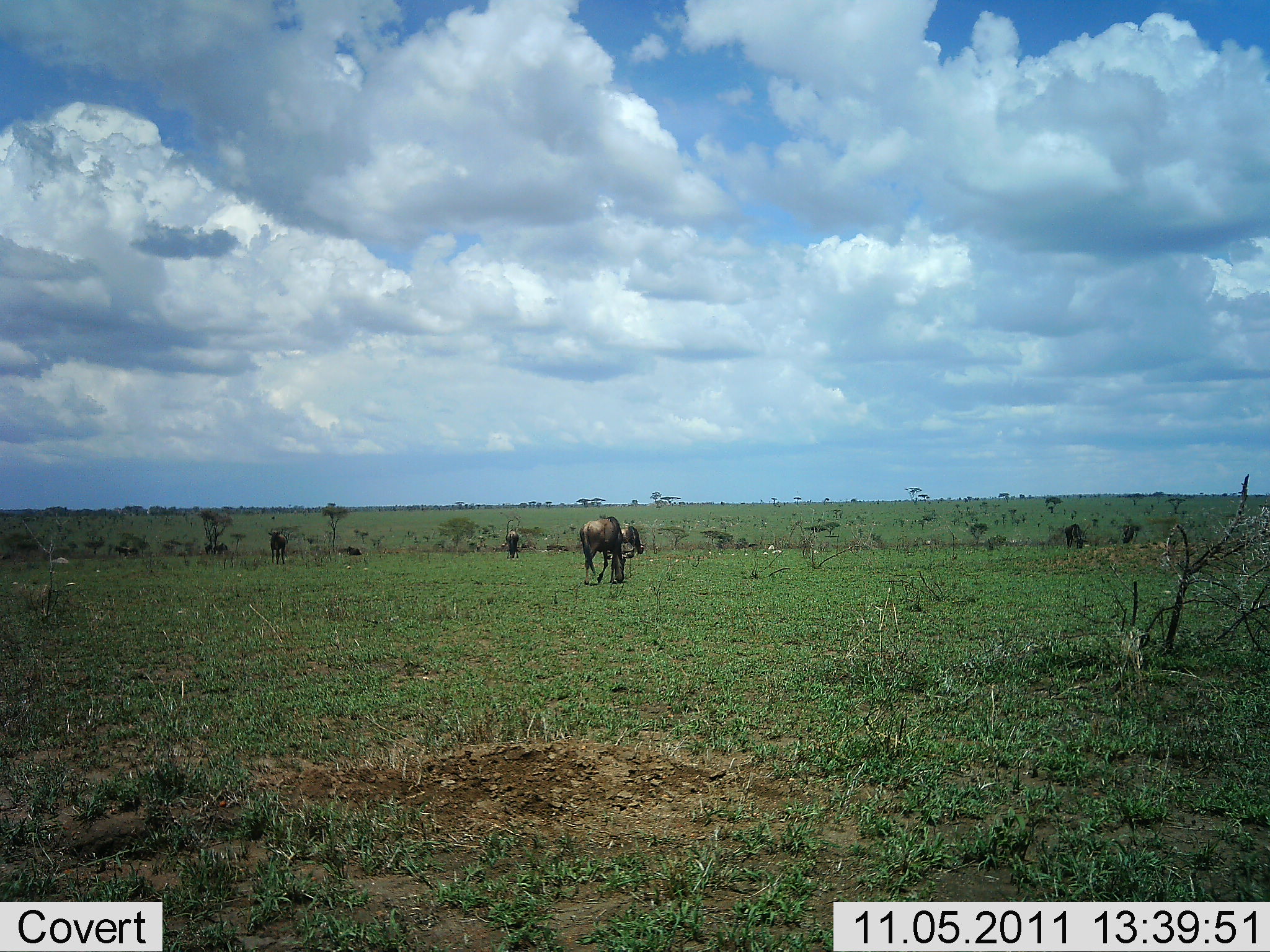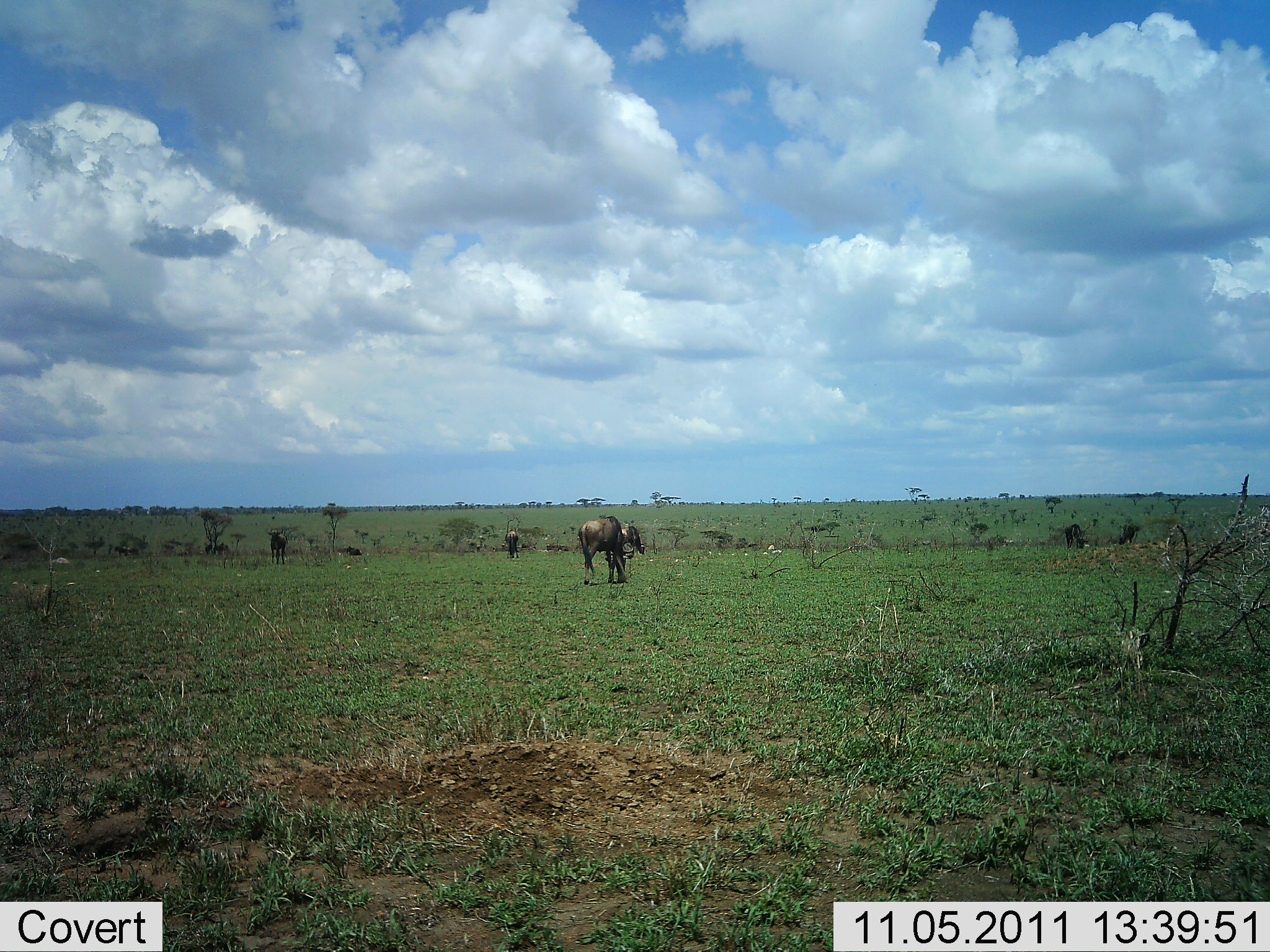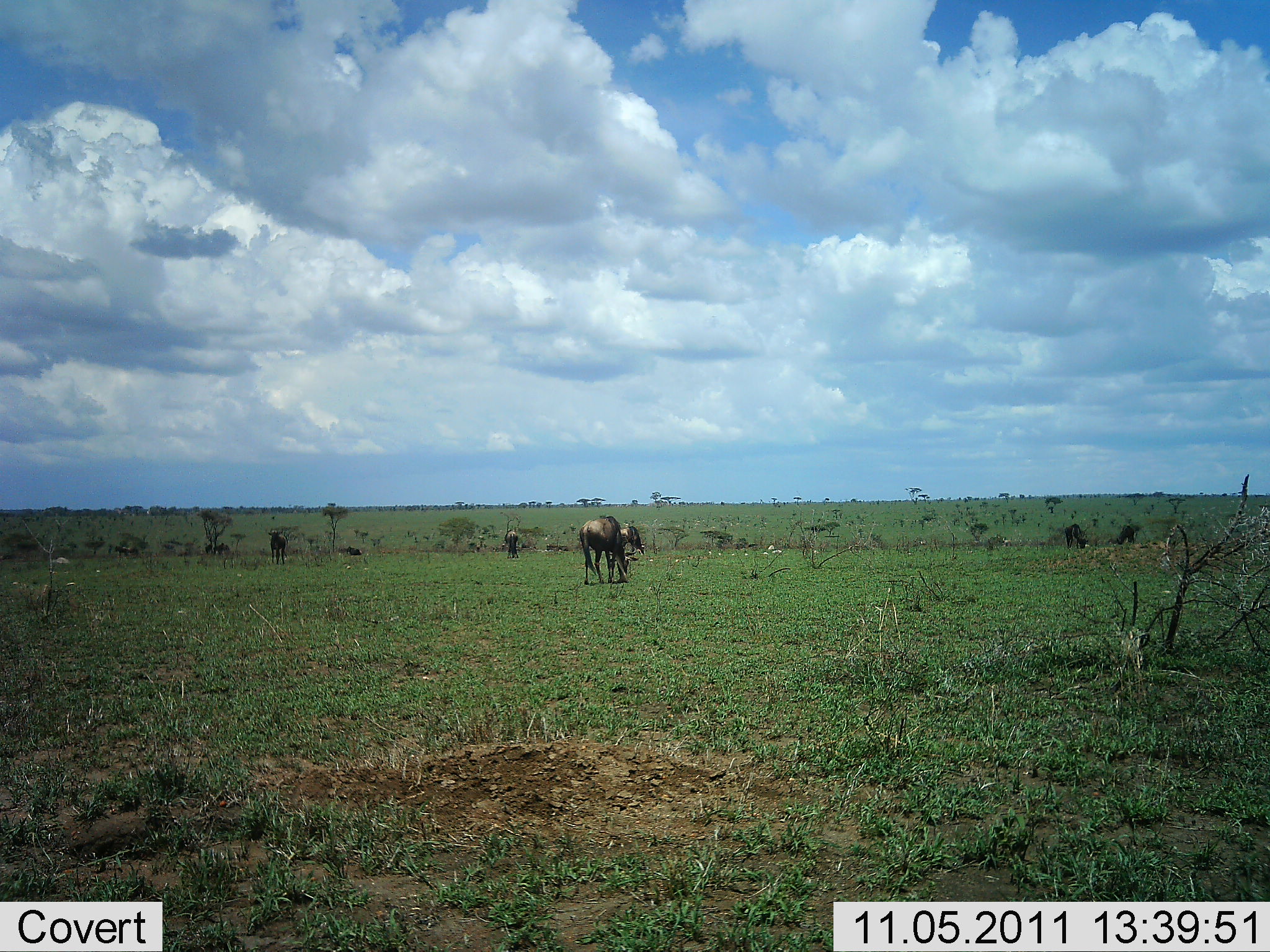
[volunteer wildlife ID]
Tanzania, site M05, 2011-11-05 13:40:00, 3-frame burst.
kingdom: Animalia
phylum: Chordata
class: Mammalia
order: Artiodactyla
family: Bovidae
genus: Connochaetes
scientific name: Connochaetes taurinus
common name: blue wildebeest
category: wildebeest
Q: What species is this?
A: Wildebeest (blue wildebeest) (Connochaetes taurinus).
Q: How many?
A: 3.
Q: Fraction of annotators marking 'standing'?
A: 58%.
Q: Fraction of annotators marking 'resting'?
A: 0%.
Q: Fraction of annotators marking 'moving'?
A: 25%.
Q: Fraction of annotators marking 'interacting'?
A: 0%.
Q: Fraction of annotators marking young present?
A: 0%.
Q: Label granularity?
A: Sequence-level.